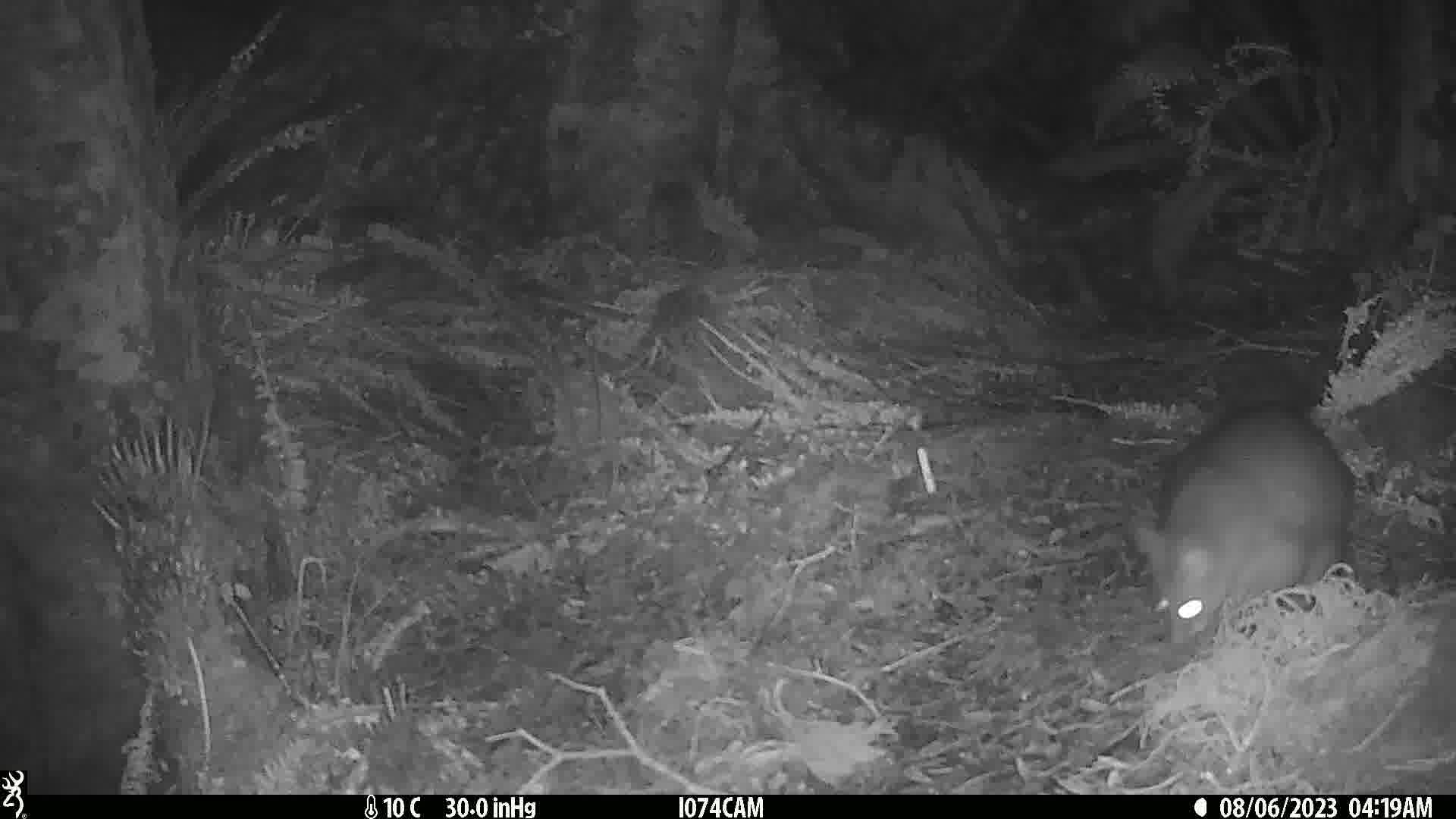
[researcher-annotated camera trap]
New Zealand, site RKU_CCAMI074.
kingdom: Animalia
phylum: Chordata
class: Mammalia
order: Diprotodontia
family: Phalangeridae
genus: Trichosurus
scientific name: Trichosurus vulpecula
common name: common brushtail possum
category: possum